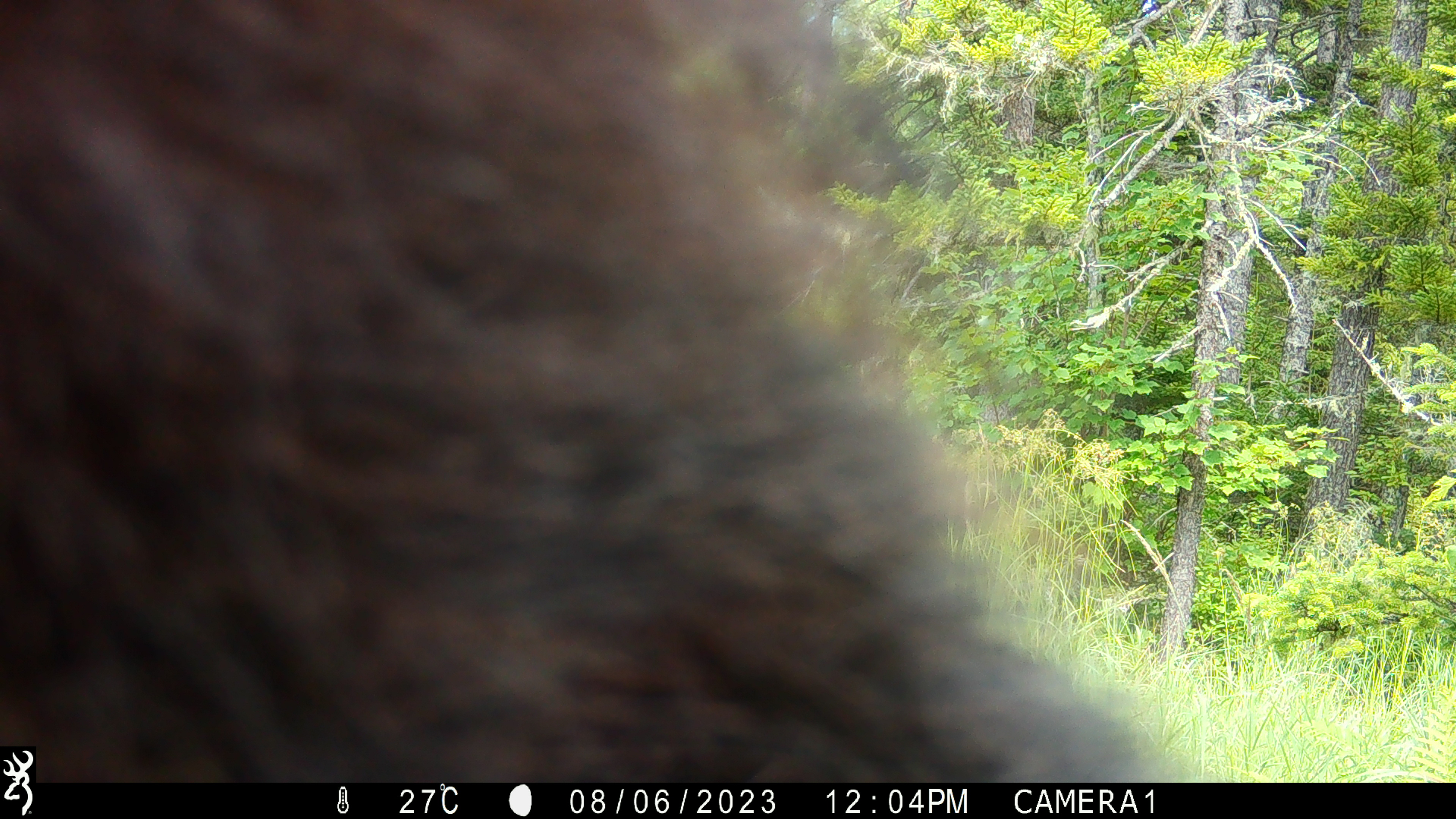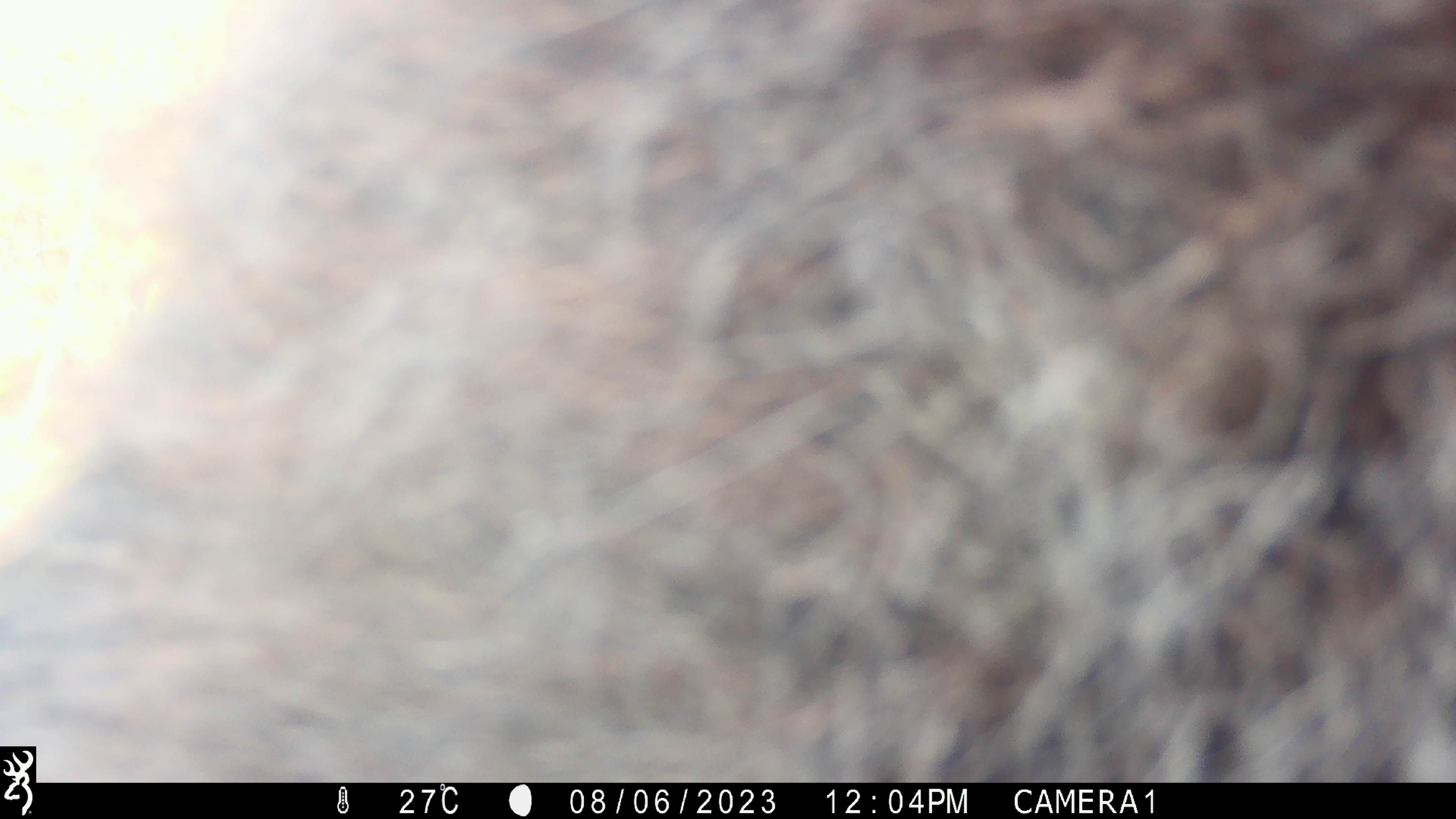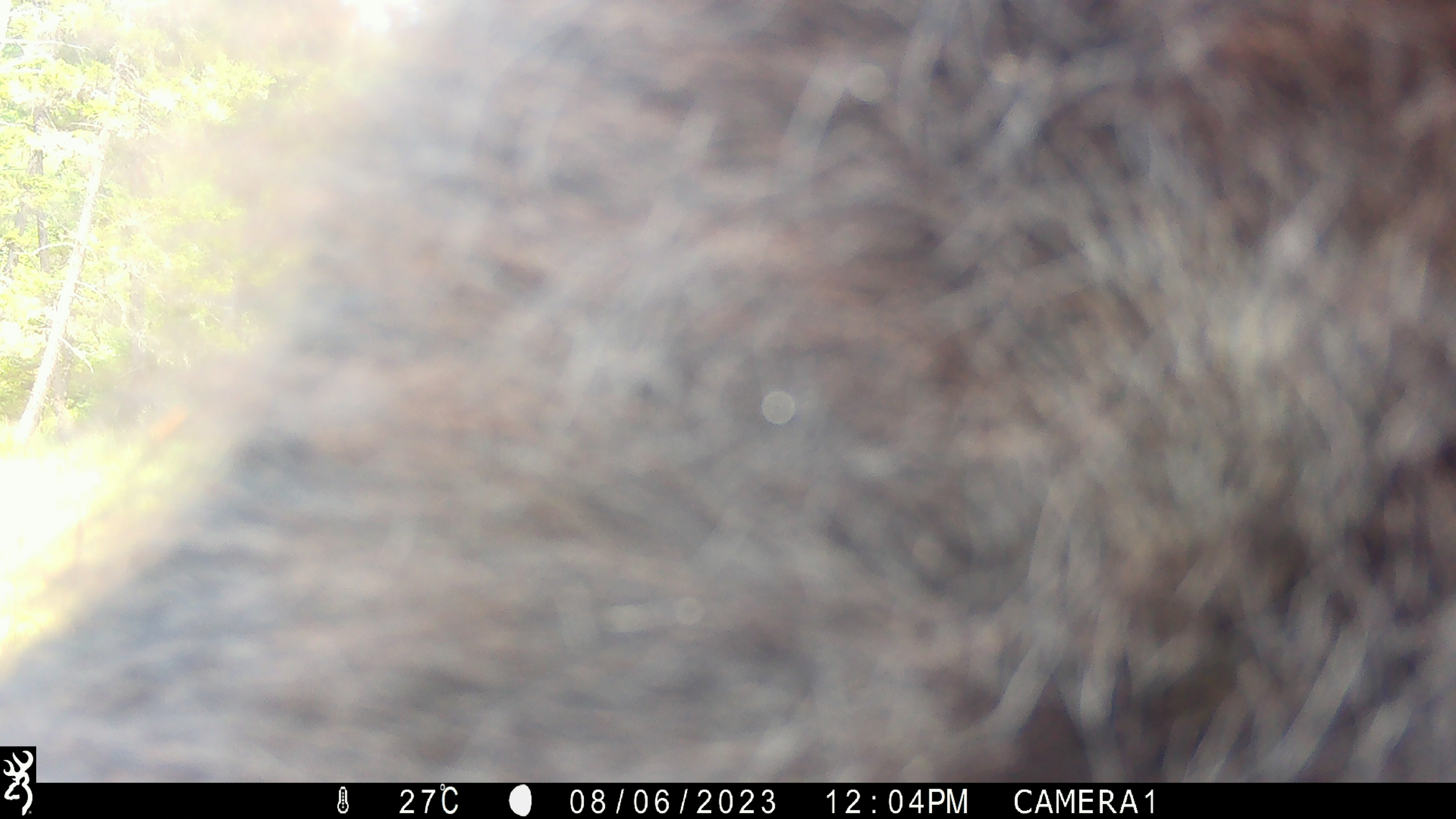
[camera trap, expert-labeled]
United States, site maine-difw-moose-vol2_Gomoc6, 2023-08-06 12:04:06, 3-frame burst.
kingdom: Animalia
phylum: Chordata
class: Mammalia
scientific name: Mammalia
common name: mammal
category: mammal sp.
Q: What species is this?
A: Mammal sp. (mammal) (Mammalia).